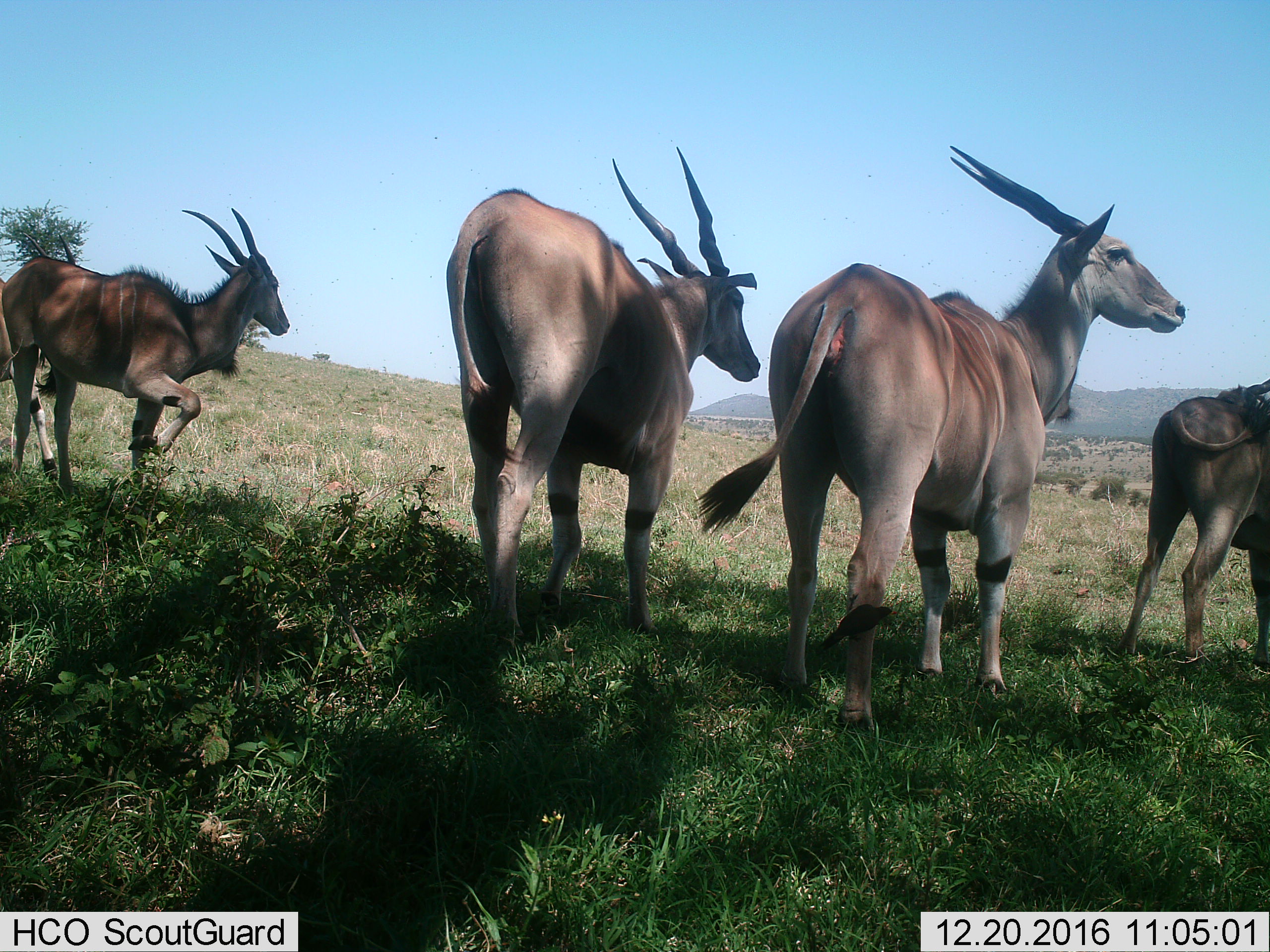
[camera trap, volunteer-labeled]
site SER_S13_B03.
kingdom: Animalia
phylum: Chordata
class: Mammalia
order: Artiodactyla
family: Bovidae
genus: Tragelaphus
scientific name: Tragelaphus oryx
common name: eland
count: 5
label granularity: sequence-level